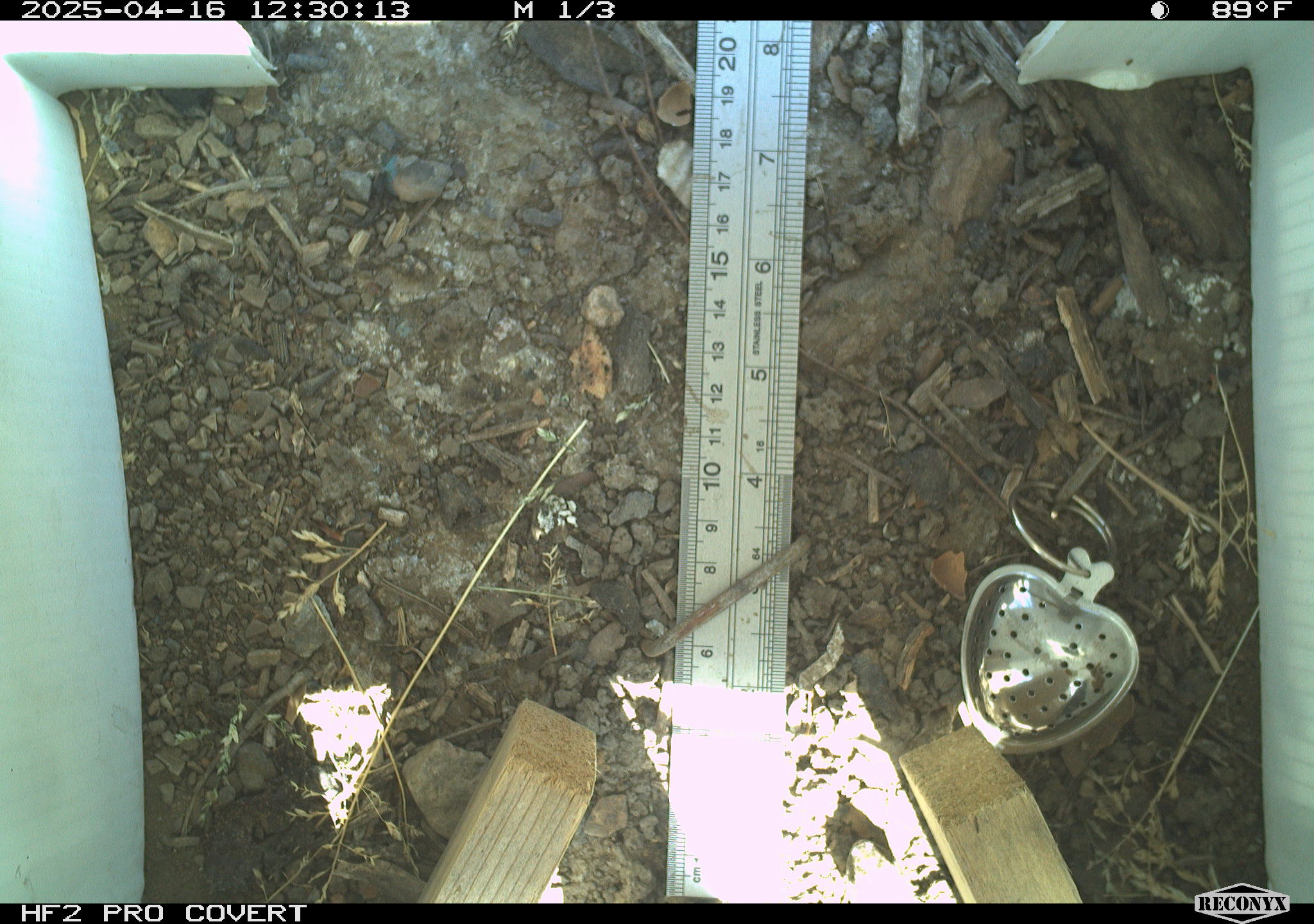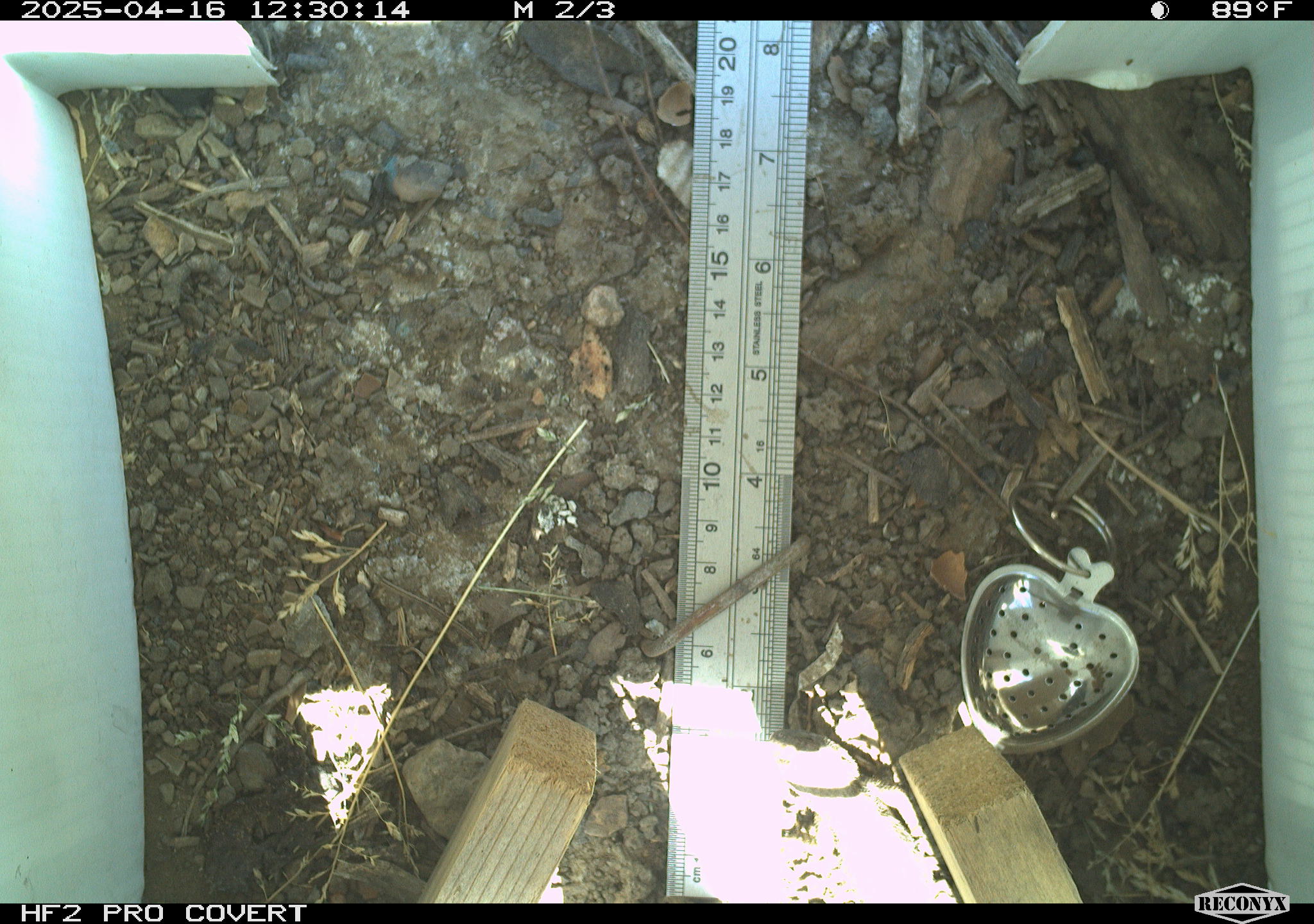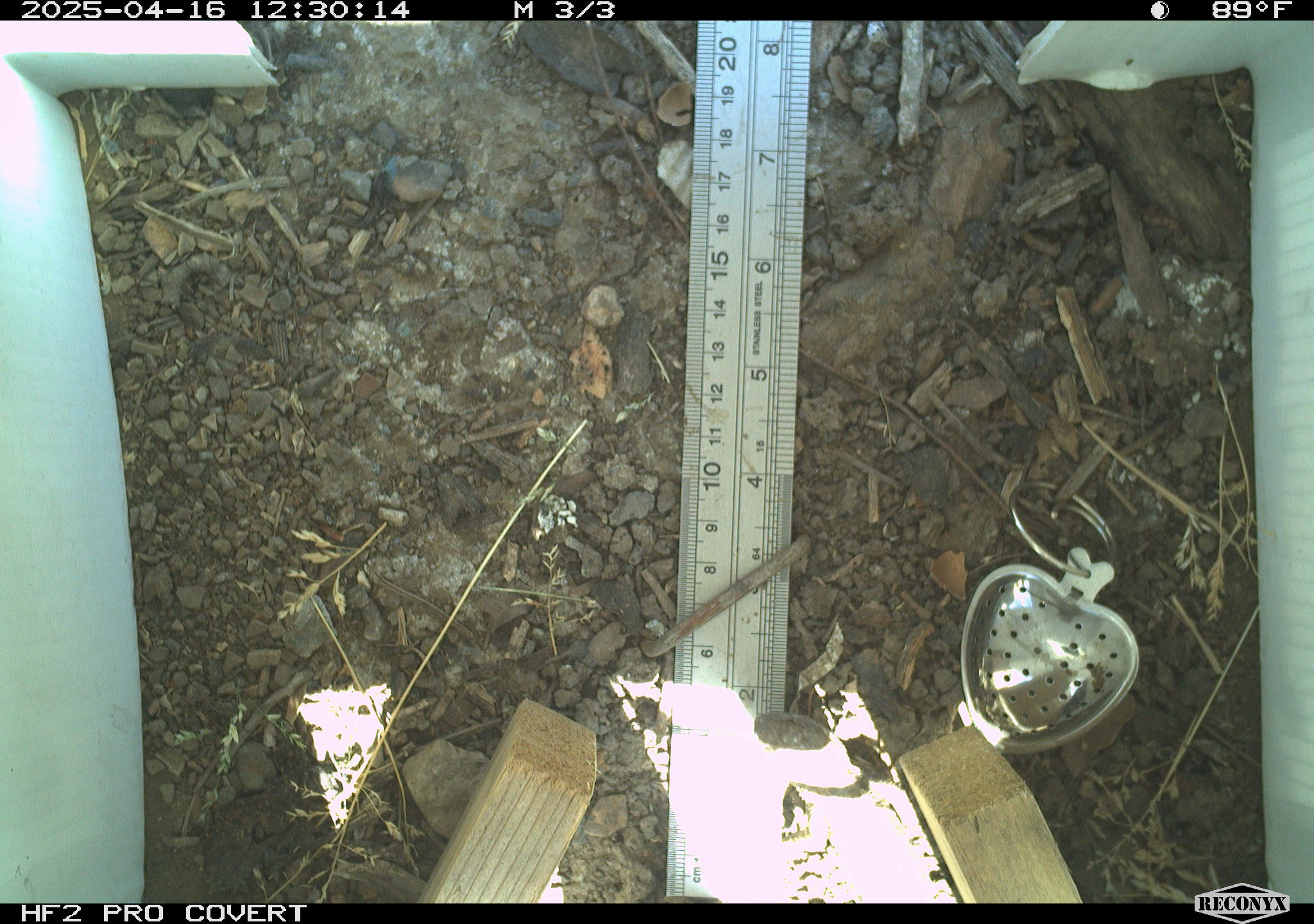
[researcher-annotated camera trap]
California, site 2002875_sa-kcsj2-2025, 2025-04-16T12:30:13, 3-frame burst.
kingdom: Animalia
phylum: Chordata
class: Reptilia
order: Squamata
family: Phrynosomatidae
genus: Sceloporus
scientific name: Sceloporus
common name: spiny lizards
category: sceloporus species